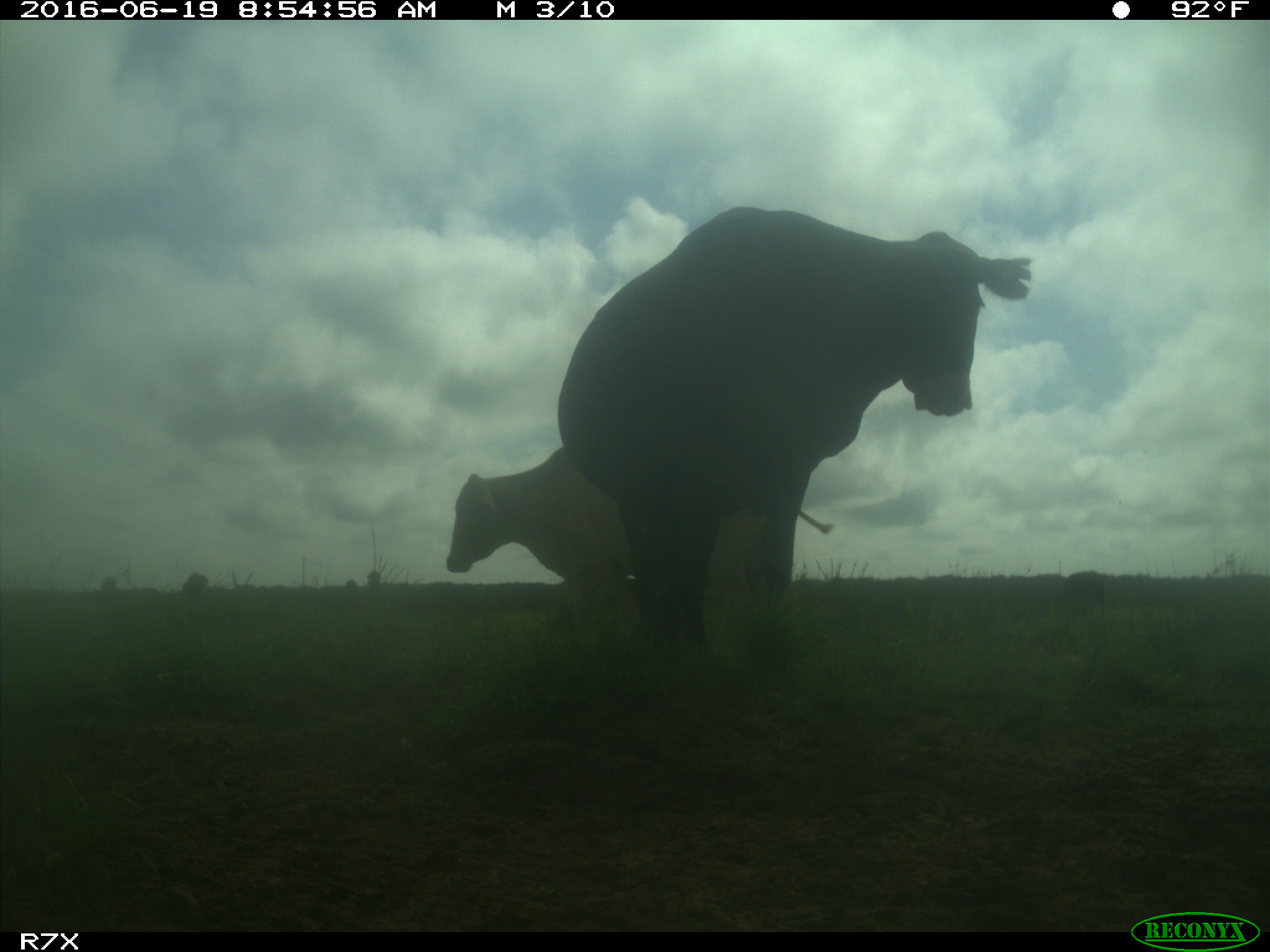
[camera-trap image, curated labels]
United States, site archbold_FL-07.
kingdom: Animalia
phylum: Chordata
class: Mammalia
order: Artiodactyla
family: Bovidae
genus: Bos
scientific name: Bos taurus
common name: domestic cow